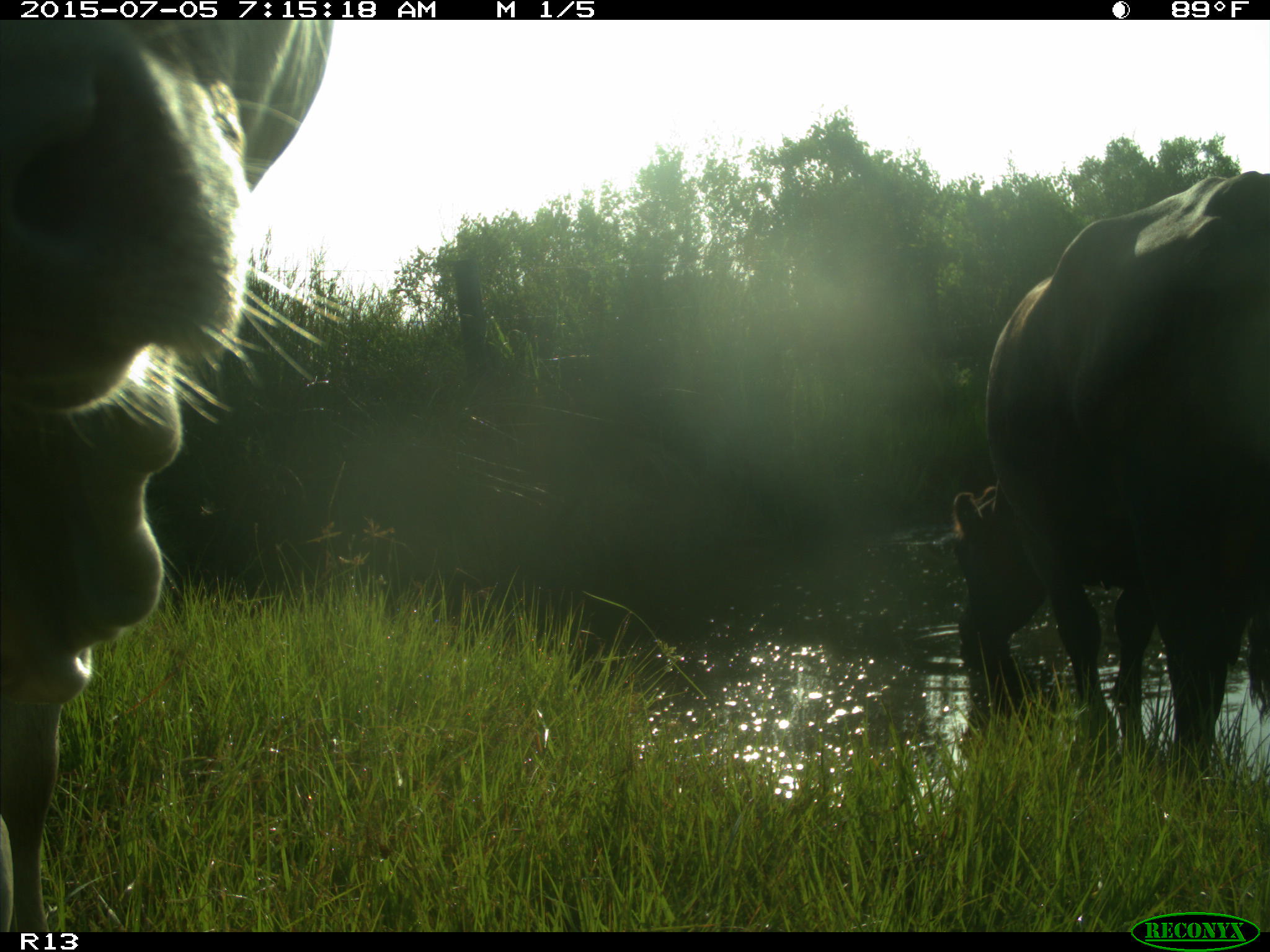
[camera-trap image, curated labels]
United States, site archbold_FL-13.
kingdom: Animalia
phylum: Chordata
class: Mammalia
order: Artiodactyla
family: Bovidae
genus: Bos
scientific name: Bos taurus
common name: domestic cow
Bos taurus (domestic cow).